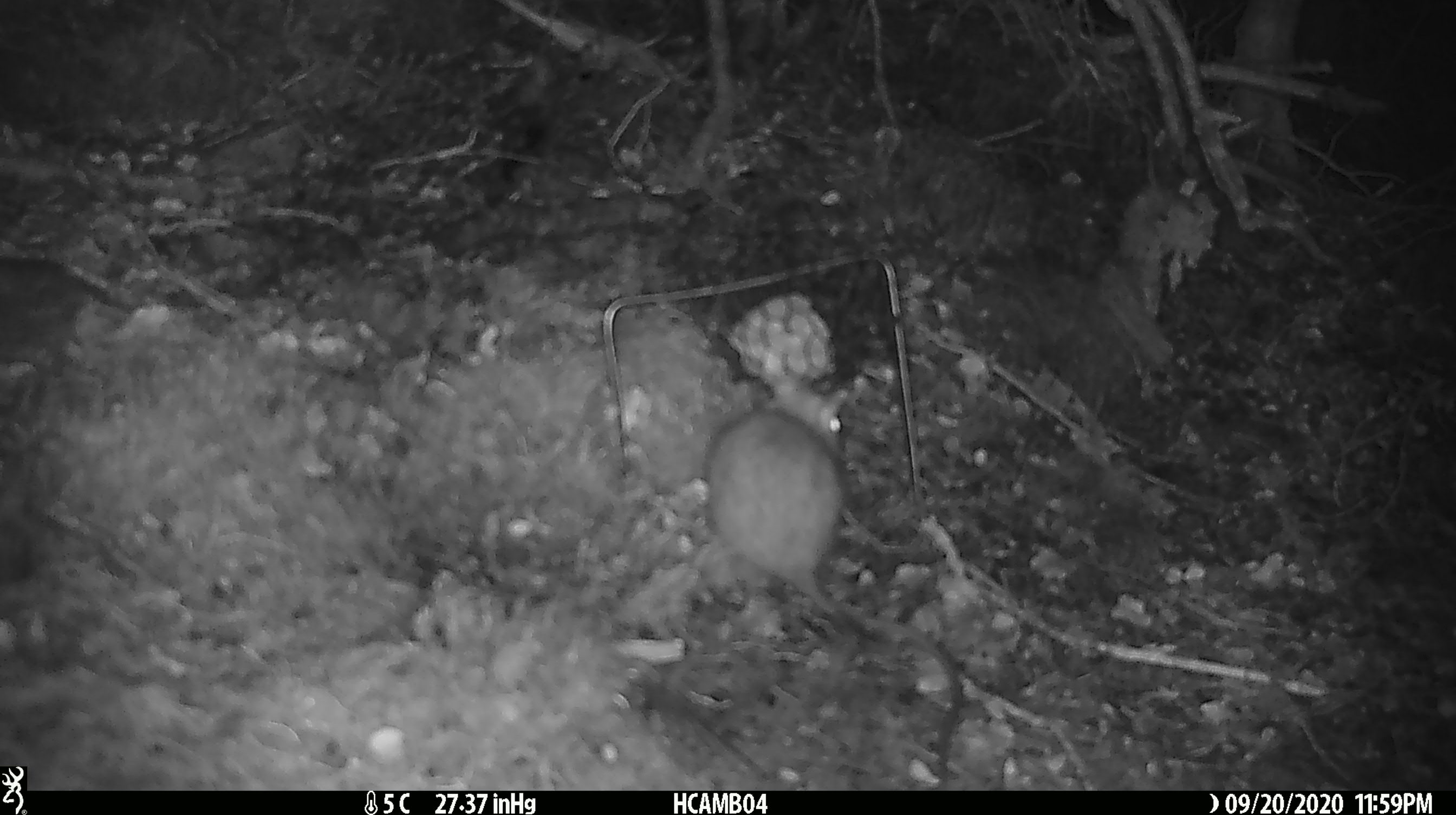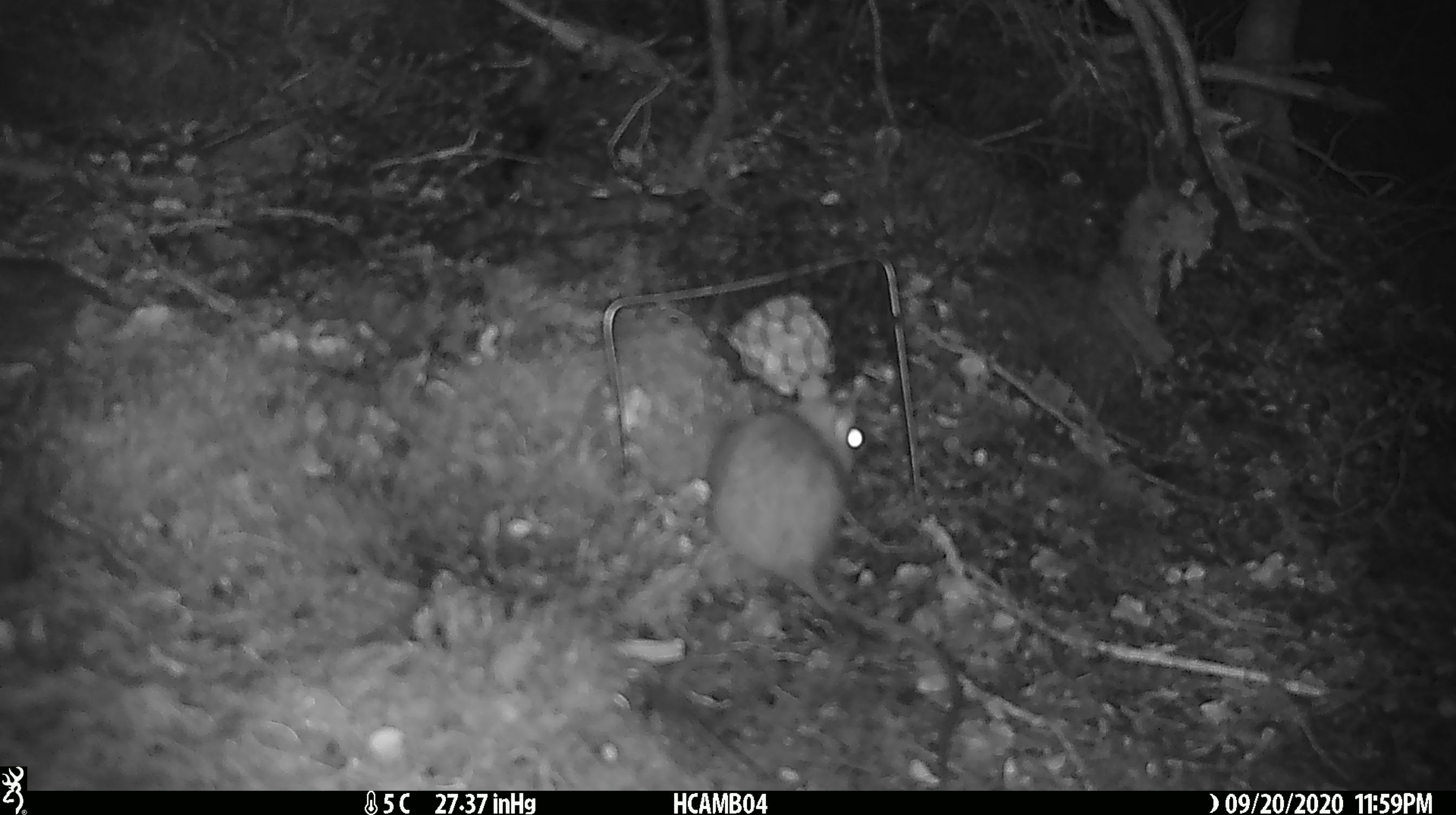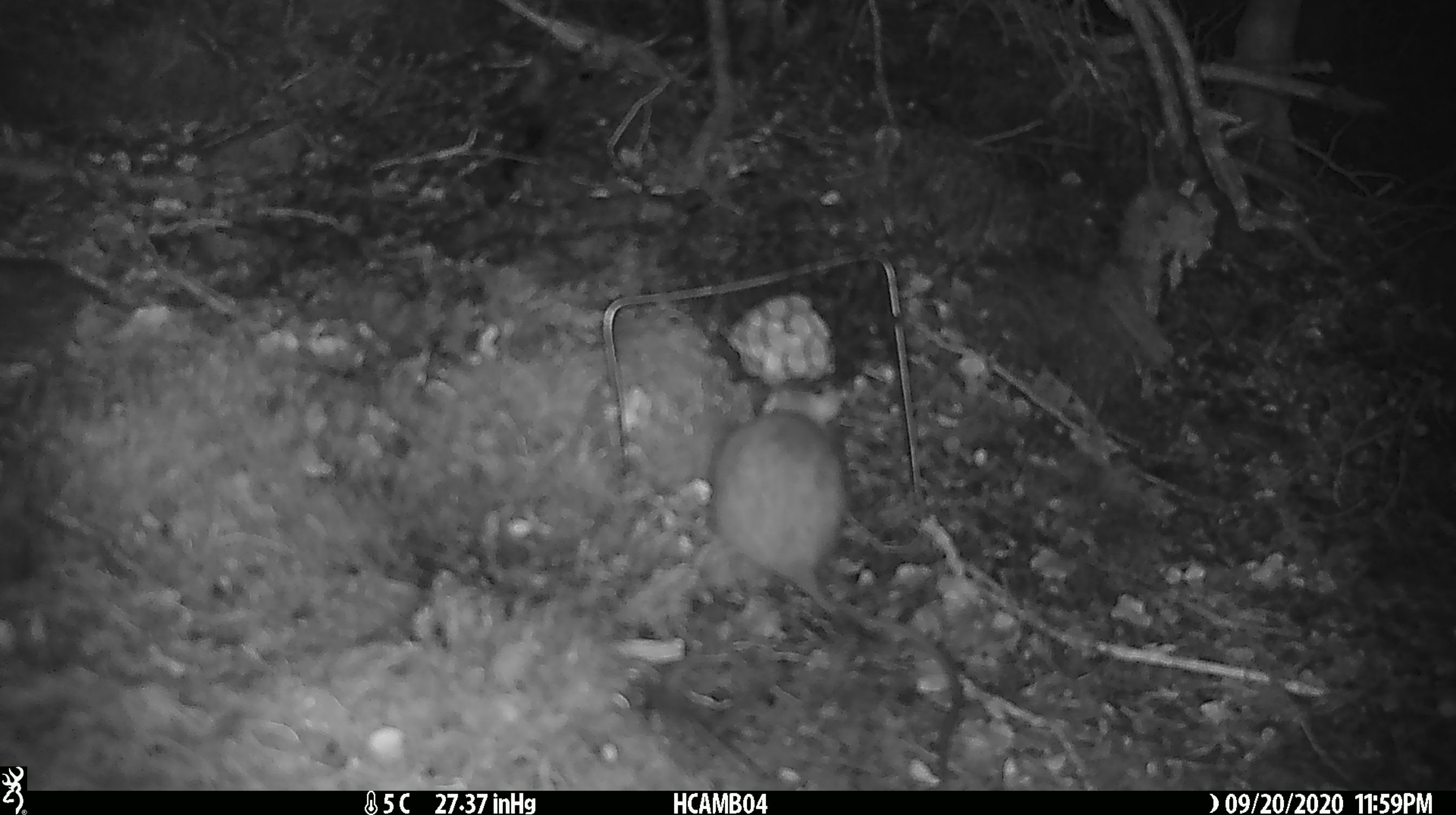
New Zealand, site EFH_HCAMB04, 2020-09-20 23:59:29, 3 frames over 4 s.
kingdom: Animalia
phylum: Chordata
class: Mammalia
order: Rodentia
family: Muridae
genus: Rattus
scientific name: Rattus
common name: rat